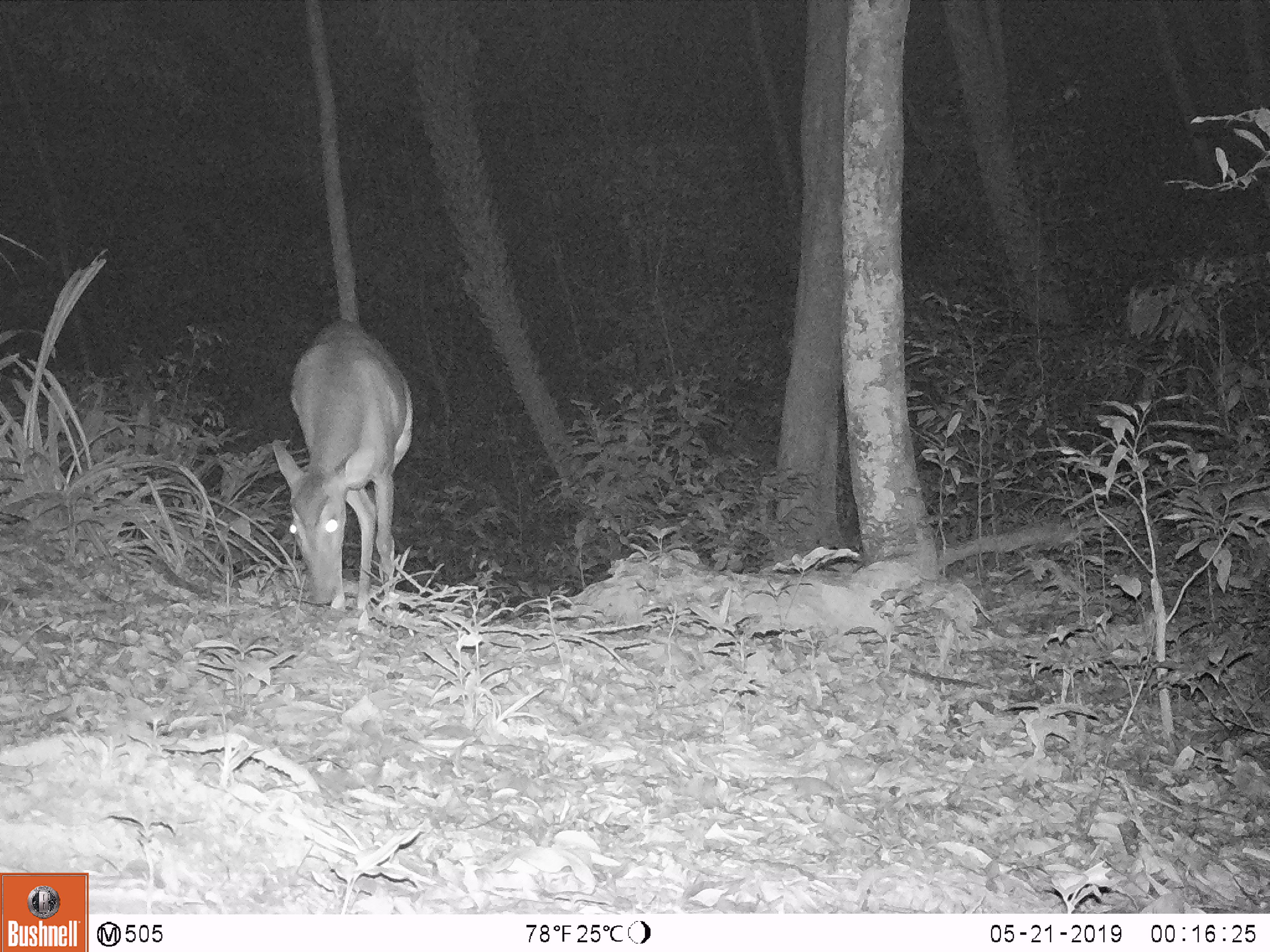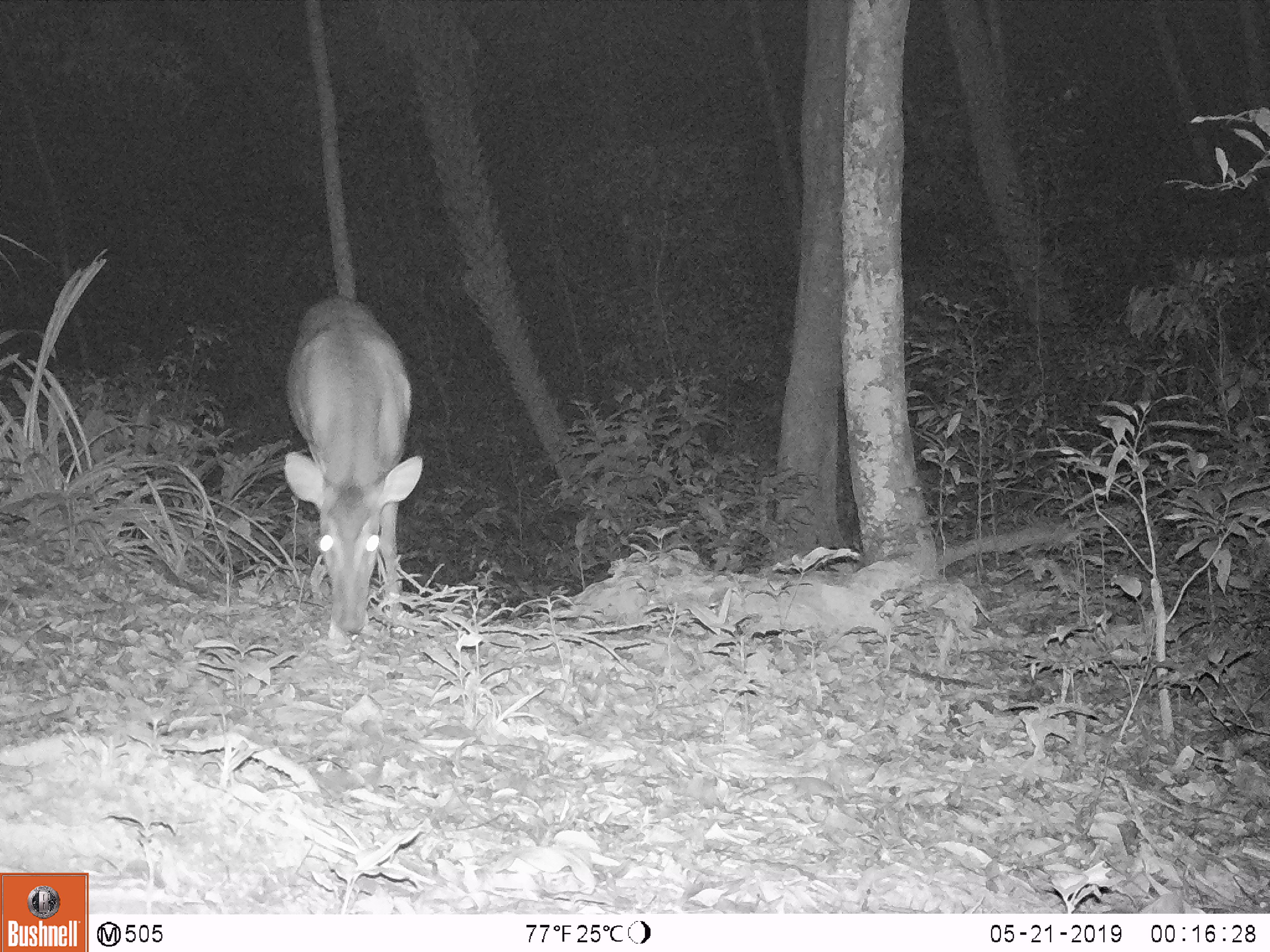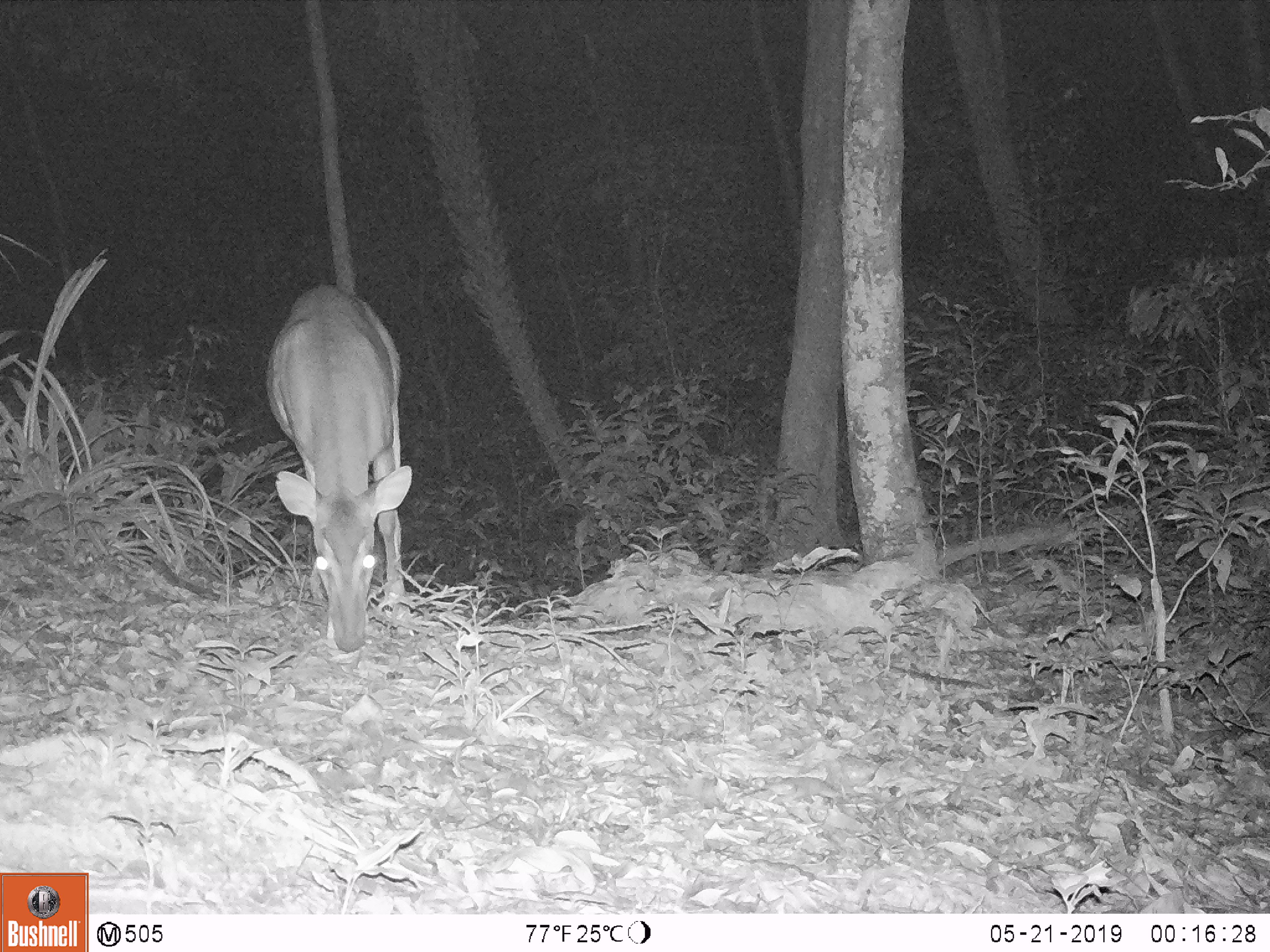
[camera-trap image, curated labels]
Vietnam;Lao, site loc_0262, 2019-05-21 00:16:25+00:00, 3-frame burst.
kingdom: Animalia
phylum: Chordata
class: Mammalia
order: Artiodactyla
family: Cervidae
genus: Muntiacus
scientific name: Muntiacus vuquangensis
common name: large-antlered muntjac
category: large antlered muntjac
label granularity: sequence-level